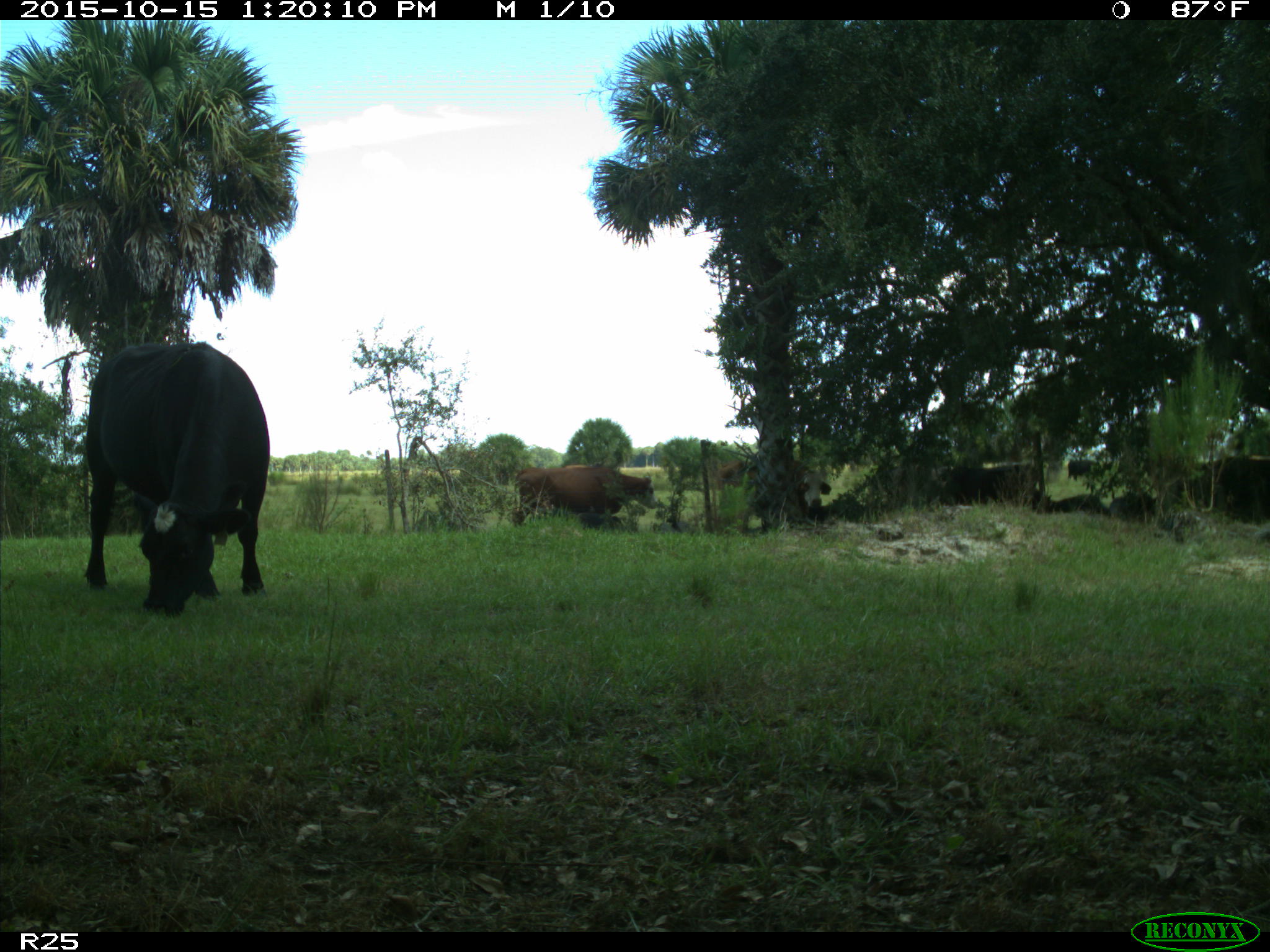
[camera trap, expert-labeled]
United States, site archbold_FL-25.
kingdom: Animalia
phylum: Chordata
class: Mammalia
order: Artiodactyla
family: Bovidae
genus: Bos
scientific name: Bos taurus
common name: domestic cow